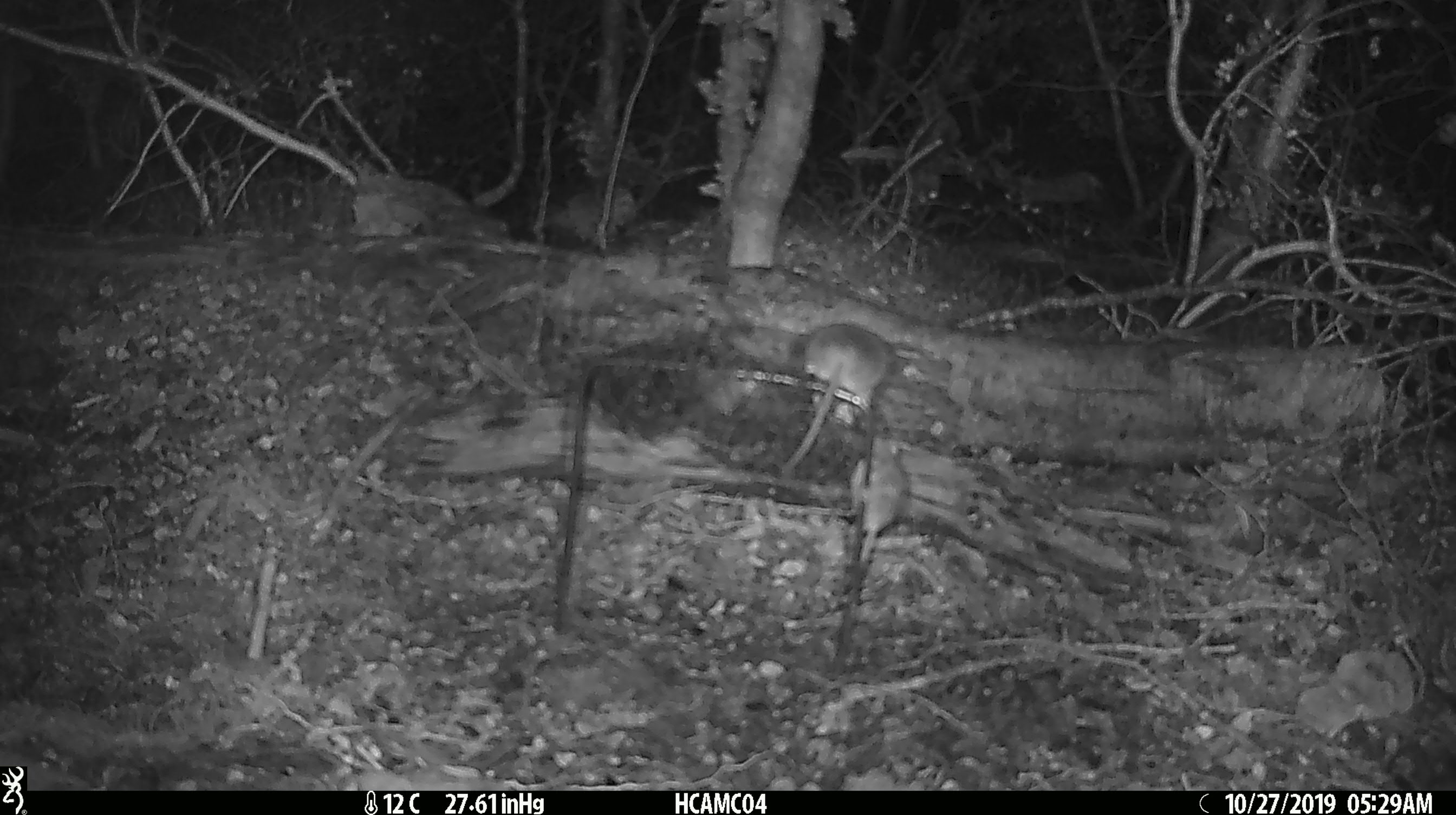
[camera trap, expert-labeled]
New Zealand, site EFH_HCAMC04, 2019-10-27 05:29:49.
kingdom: Animalia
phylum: Chordata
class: Mammalia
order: Rodentia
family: Muridae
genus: Mus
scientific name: Mus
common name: mouse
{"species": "mouse (Mus)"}